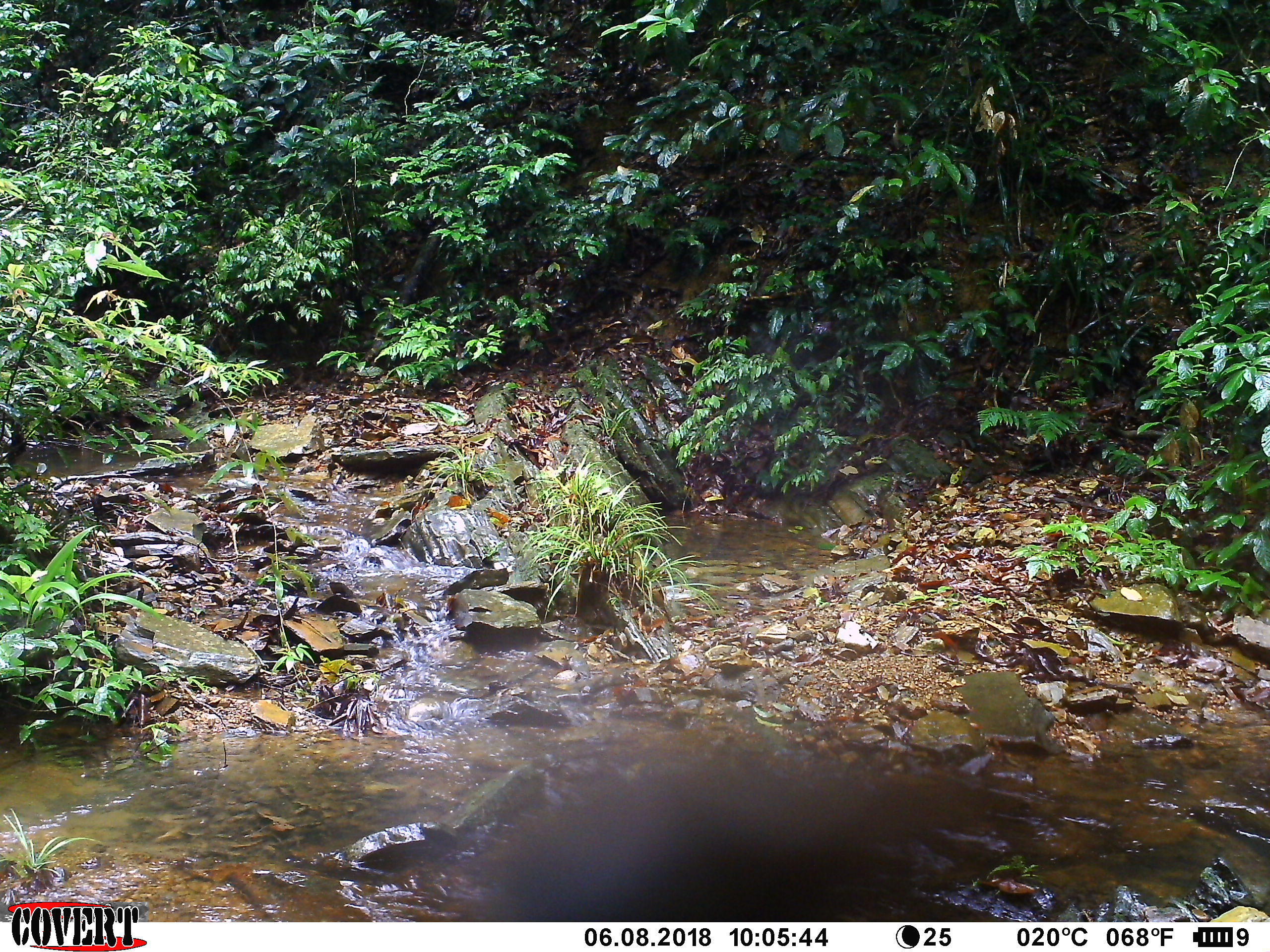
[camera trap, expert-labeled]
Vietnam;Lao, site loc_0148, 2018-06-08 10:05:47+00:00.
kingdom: Animalia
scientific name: Animalia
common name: animal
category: unidentified animal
Unidentified animal (animal) (Animalia). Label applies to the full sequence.